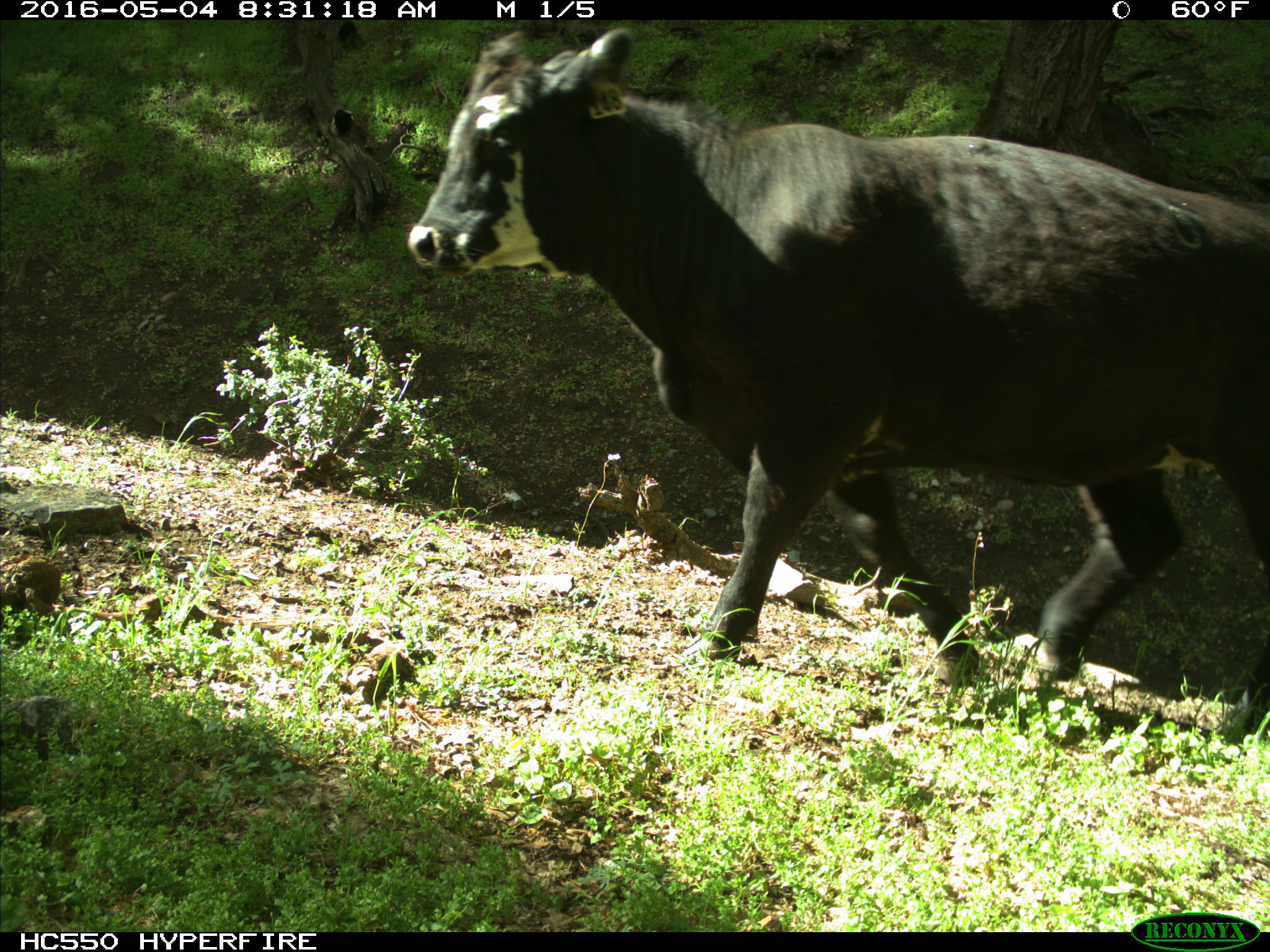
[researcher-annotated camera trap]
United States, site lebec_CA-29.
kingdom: Animalia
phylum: Chordata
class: Mammalia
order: Artiodactyla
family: Bovidae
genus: Bos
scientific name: Bos taurus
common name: domestic cow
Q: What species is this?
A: Bos taurus (domestic cow).